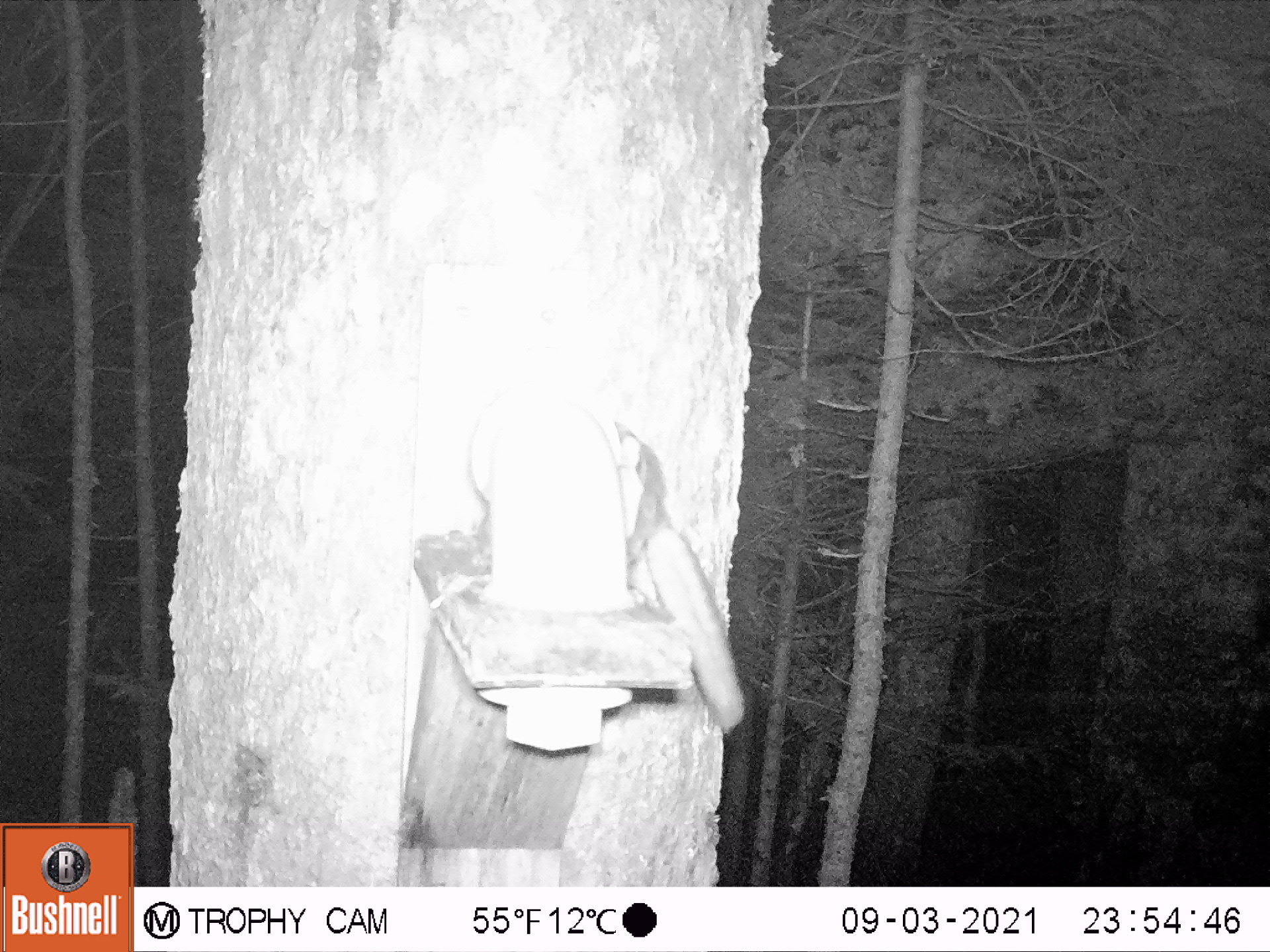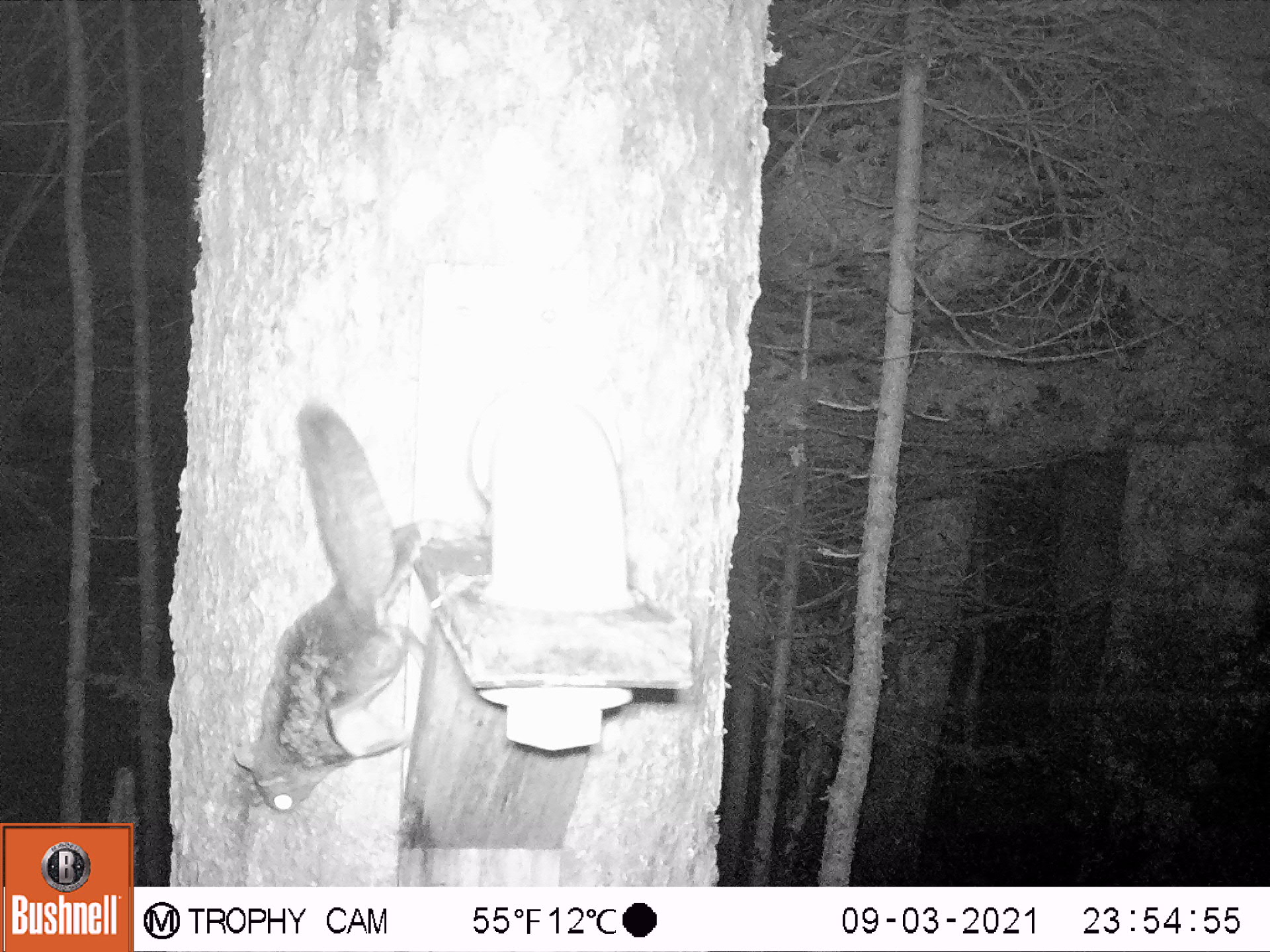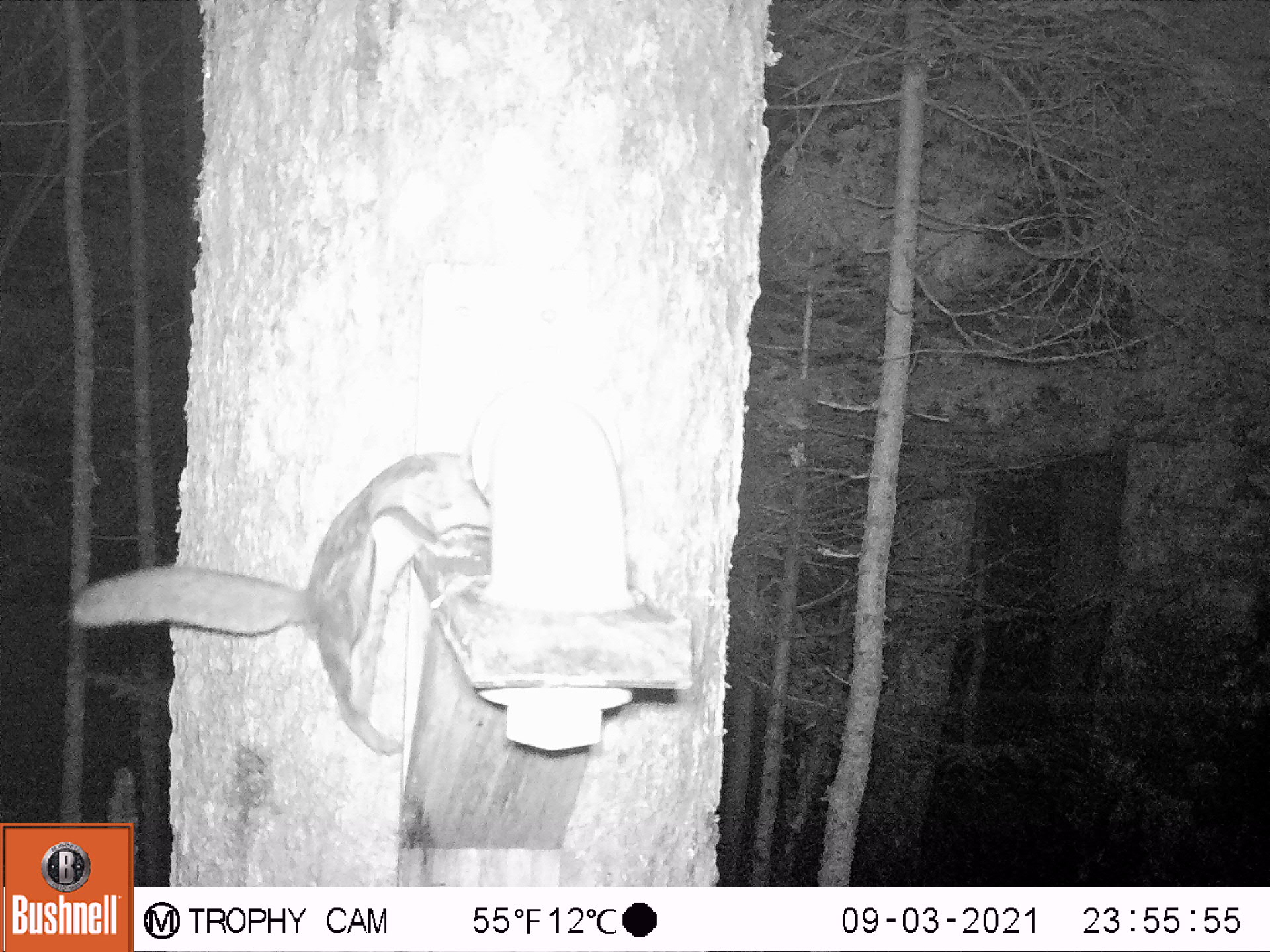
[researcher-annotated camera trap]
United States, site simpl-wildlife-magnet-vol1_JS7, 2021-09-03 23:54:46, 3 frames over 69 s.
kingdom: Animalia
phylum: Chordata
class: Mammalia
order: Rodentia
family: Sciuridae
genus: Glaucomys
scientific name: Glaucomys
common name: flying squirrel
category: flying squirrel sp.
Flying squirrel sp. (flying squirrel) (Glaucomys).